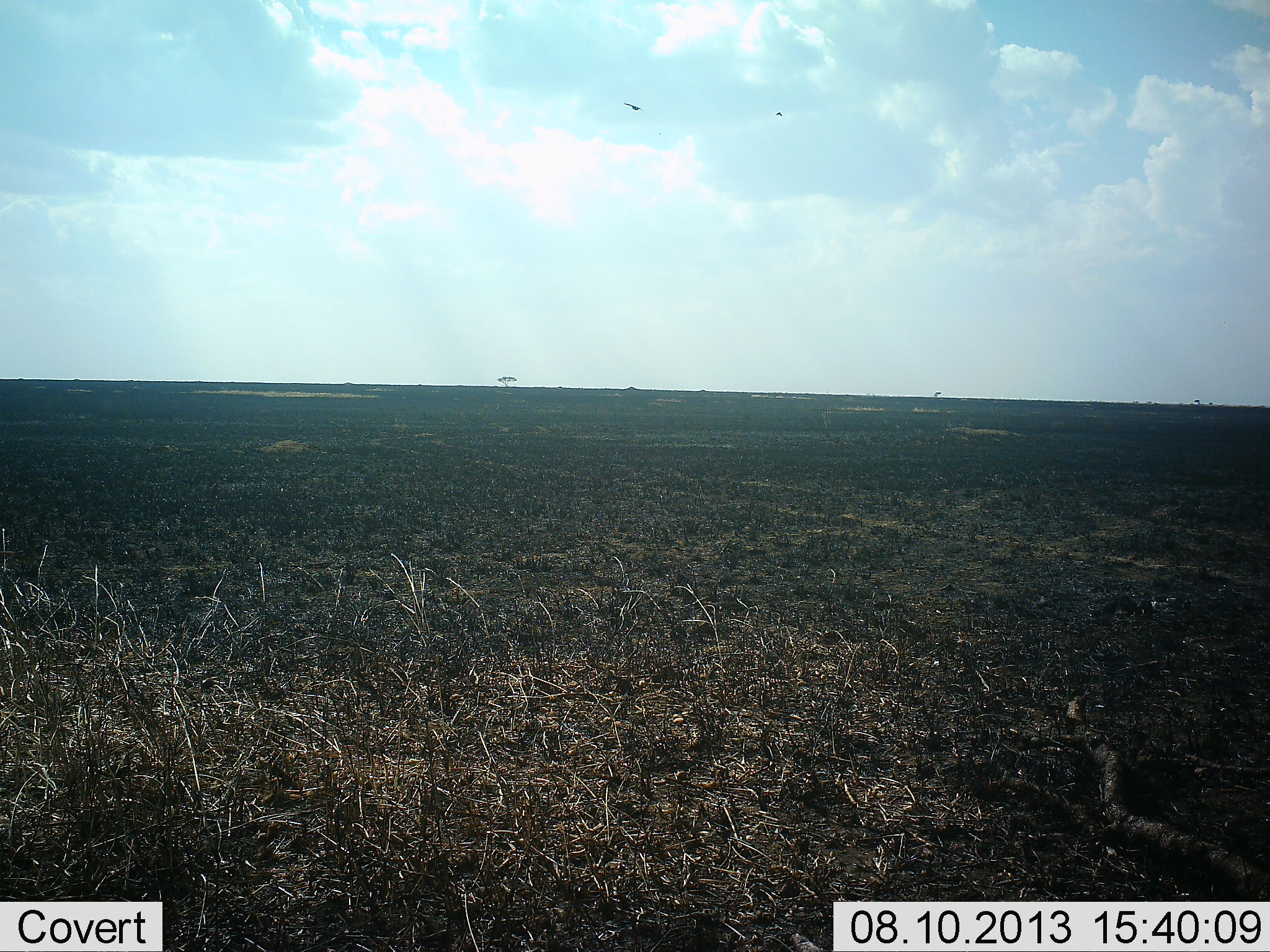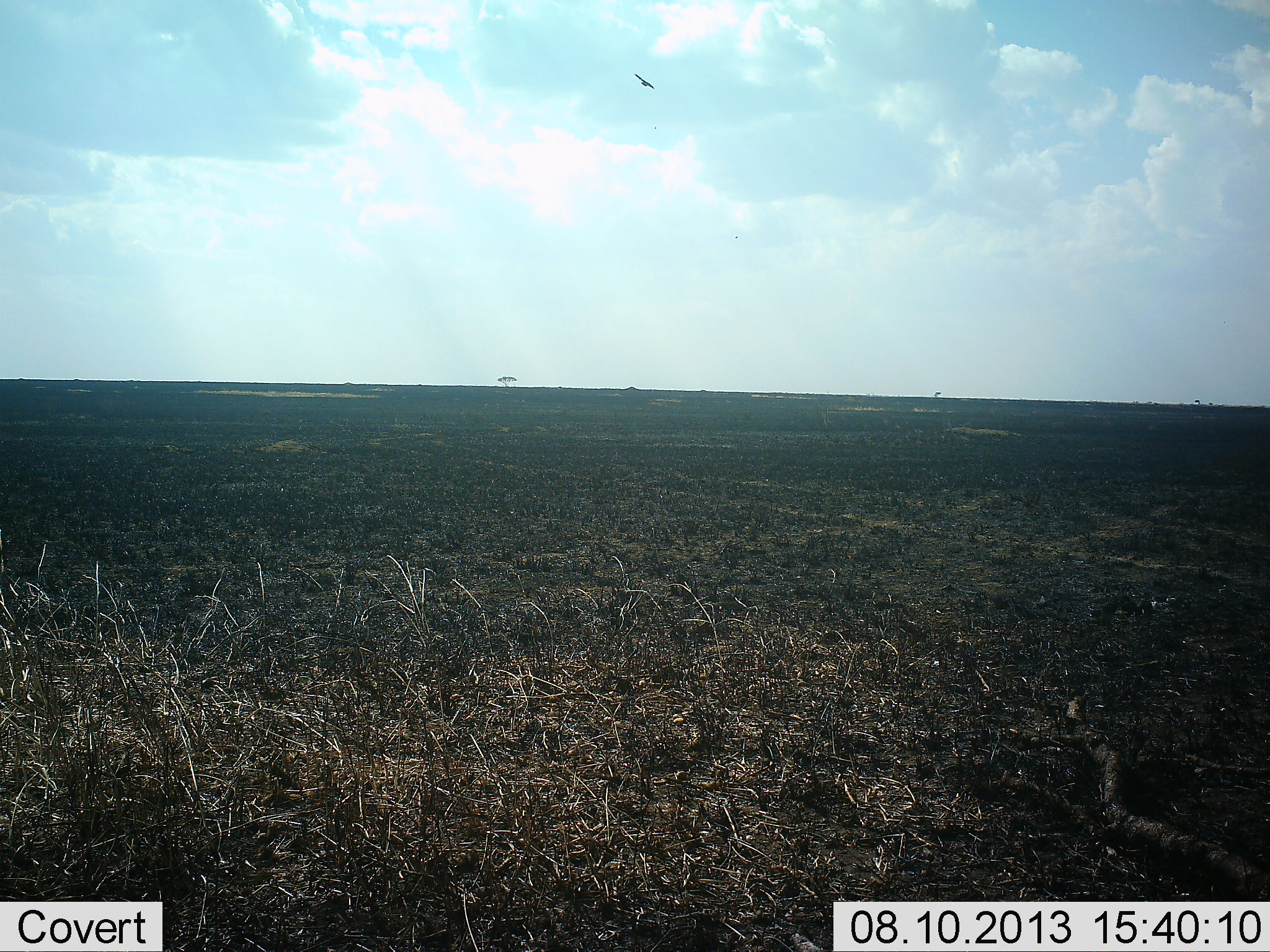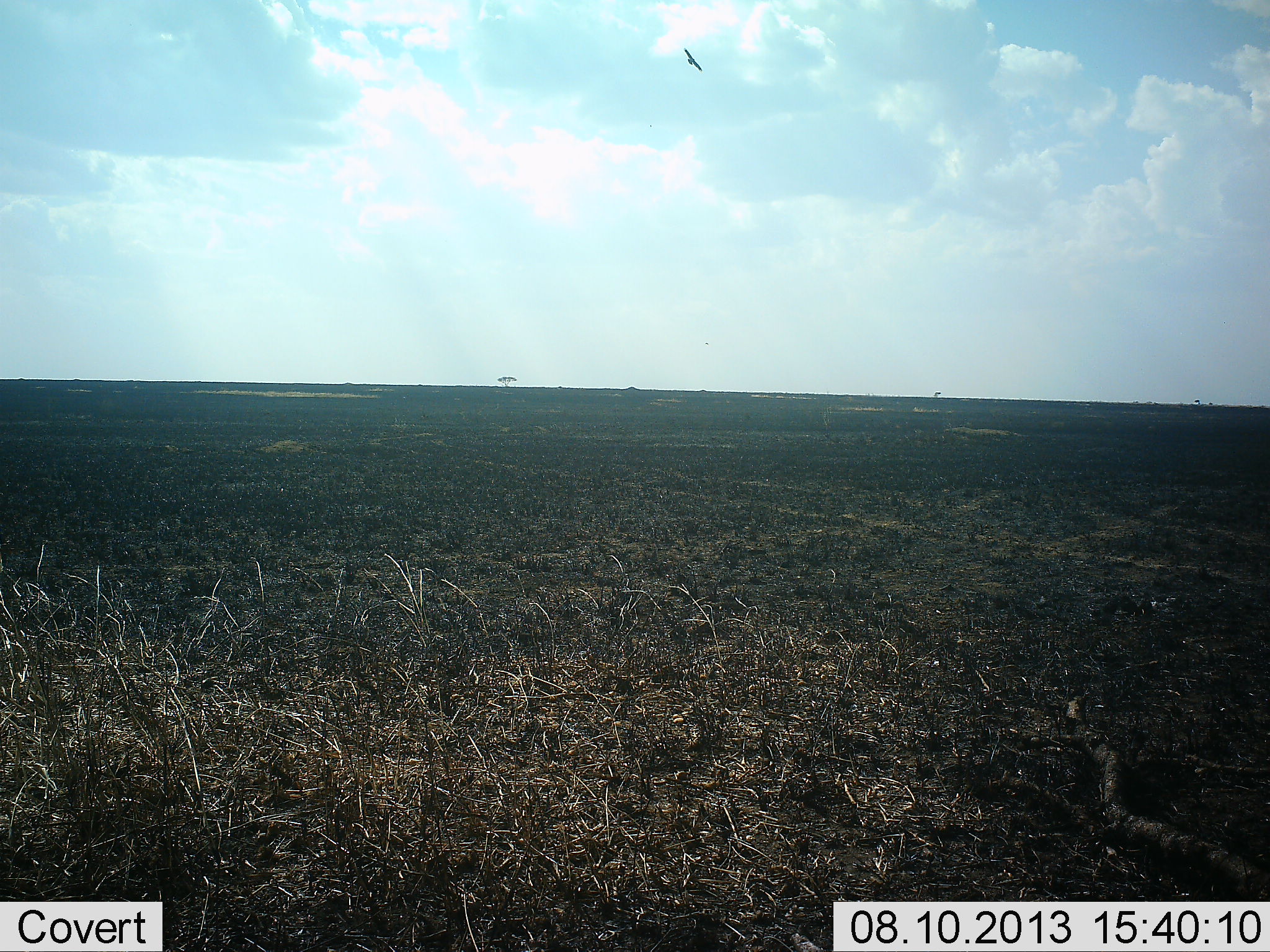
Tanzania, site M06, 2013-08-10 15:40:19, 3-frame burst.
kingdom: Animalia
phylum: Chordata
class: Aves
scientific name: Aves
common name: bird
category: otherbird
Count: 1.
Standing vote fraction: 0%.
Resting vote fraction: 0%.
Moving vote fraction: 100%.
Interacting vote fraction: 0%.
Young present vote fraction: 0%.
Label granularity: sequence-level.